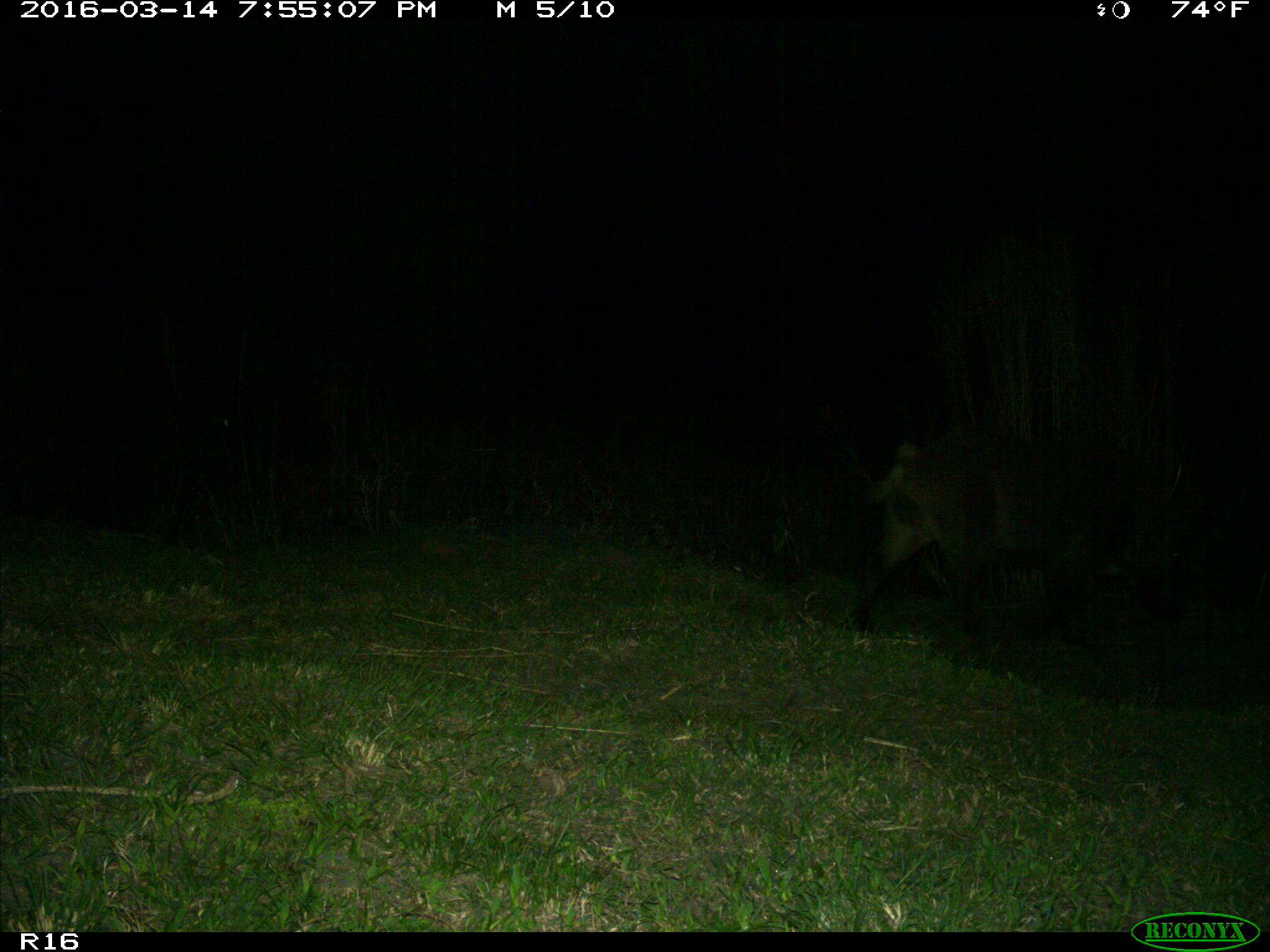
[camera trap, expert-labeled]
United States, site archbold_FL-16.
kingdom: Animalia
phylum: Chordata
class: Mammalia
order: Artiodactyla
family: Suidae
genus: Sus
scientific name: Sus scrofa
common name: wild boar